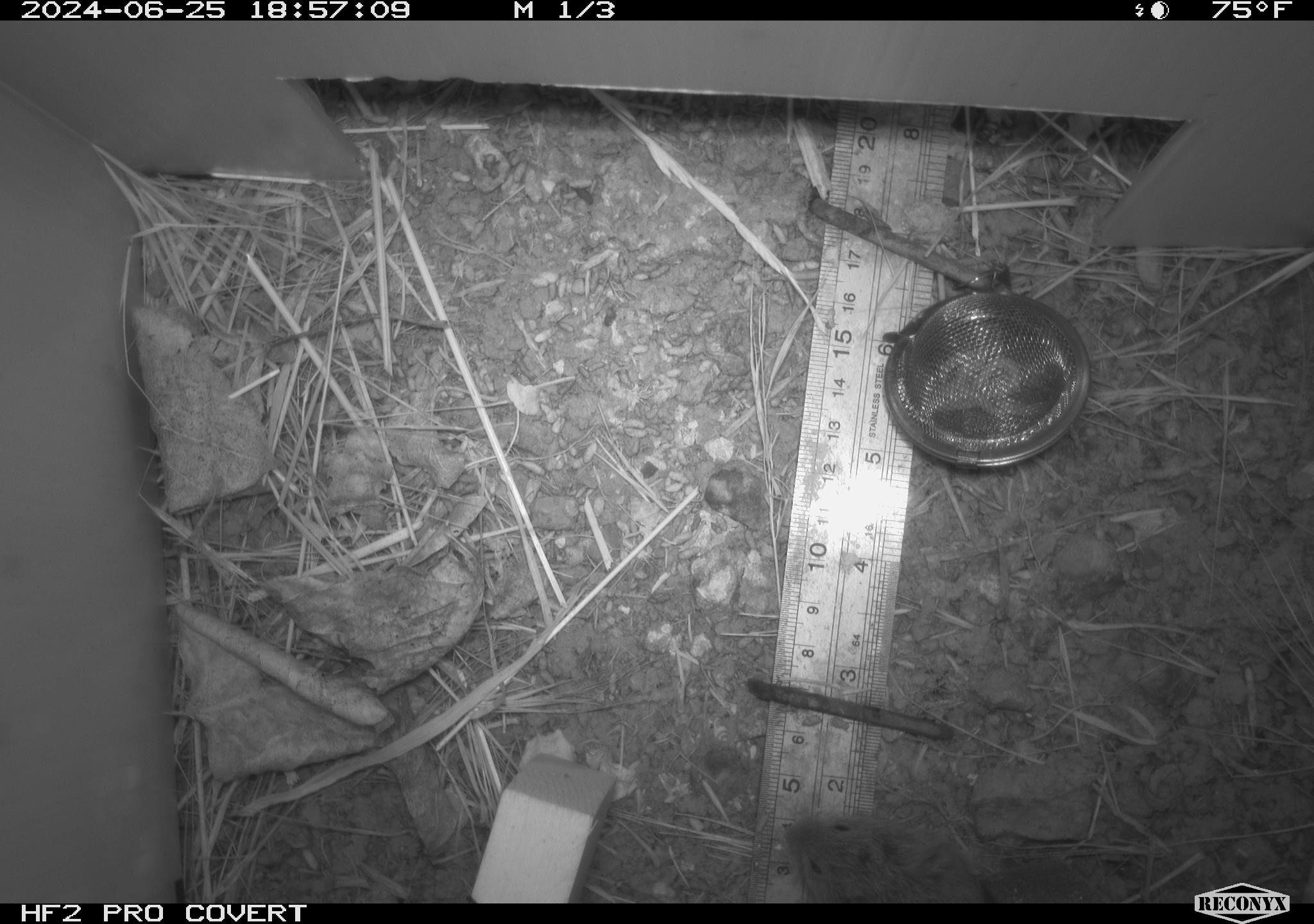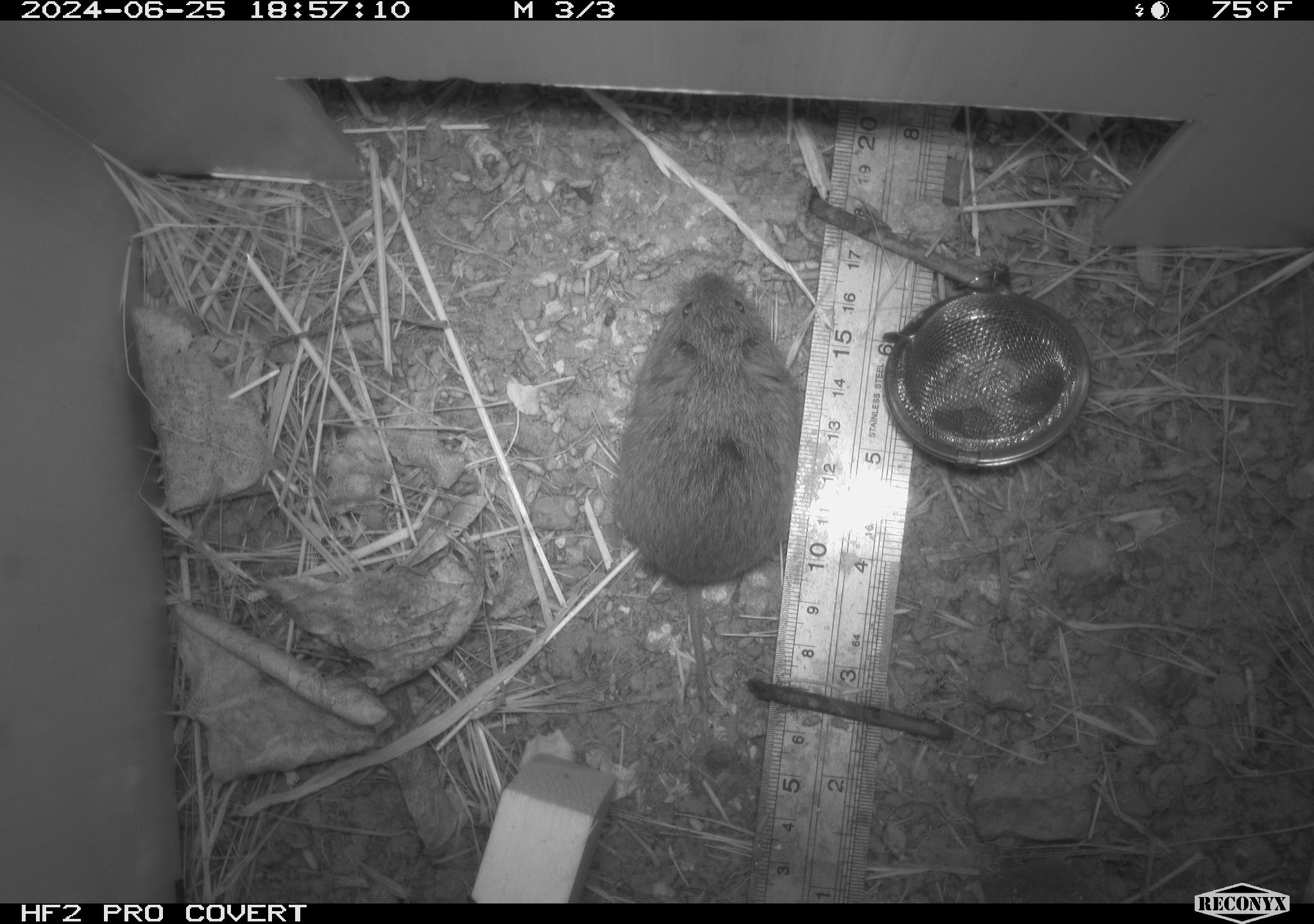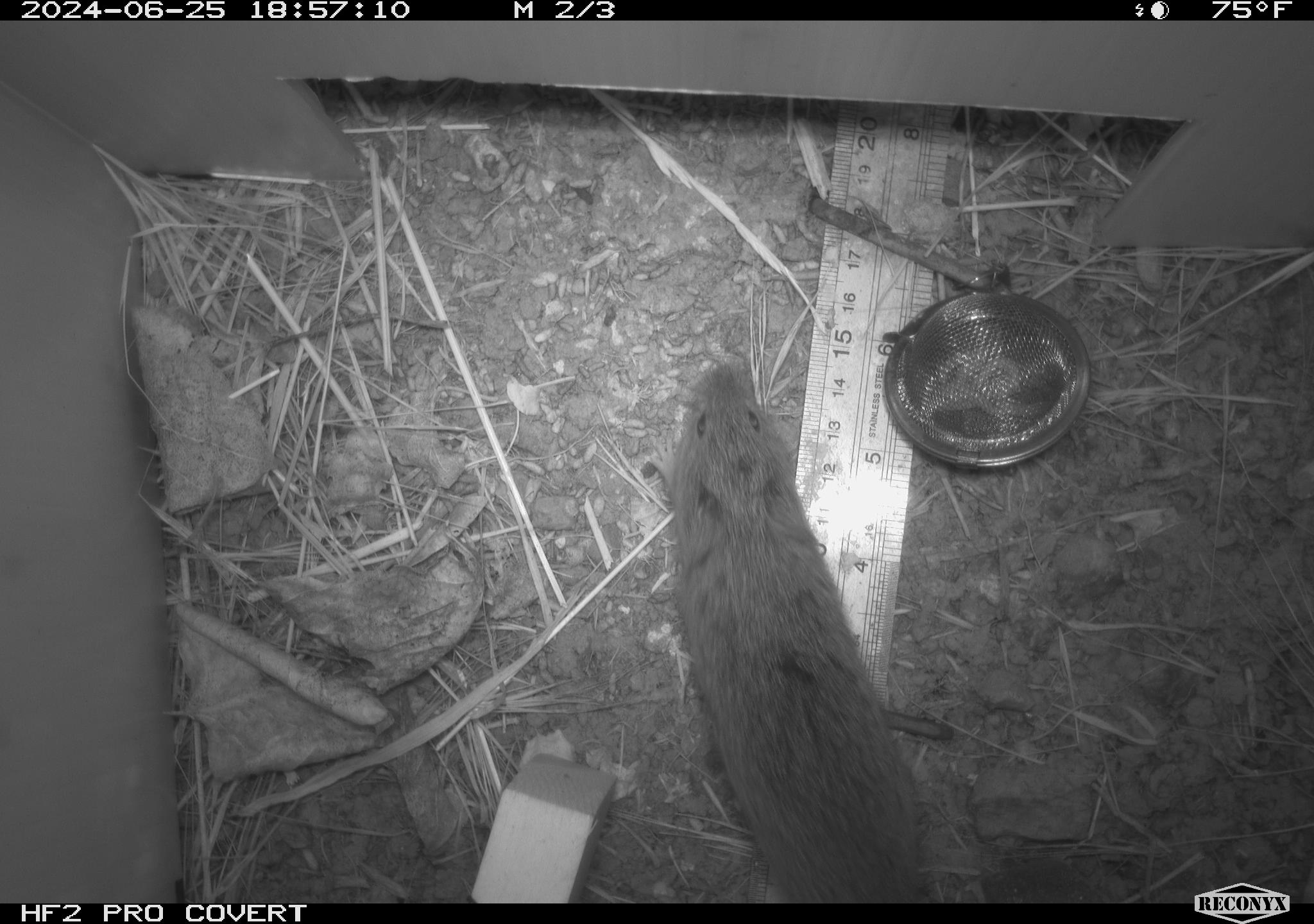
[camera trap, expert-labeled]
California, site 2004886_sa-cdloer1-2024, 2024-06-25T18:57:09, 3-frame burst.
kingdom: Animalia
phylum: Chordata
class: Mammalia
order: Rodentia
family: Cricetidae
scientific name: Arvicolinae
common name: voles, lemmings, and muskrats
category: arvicolinae subfamily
Arvicolinae subfamily (voles, lemmings, and muskrats) (Arvicolinae).